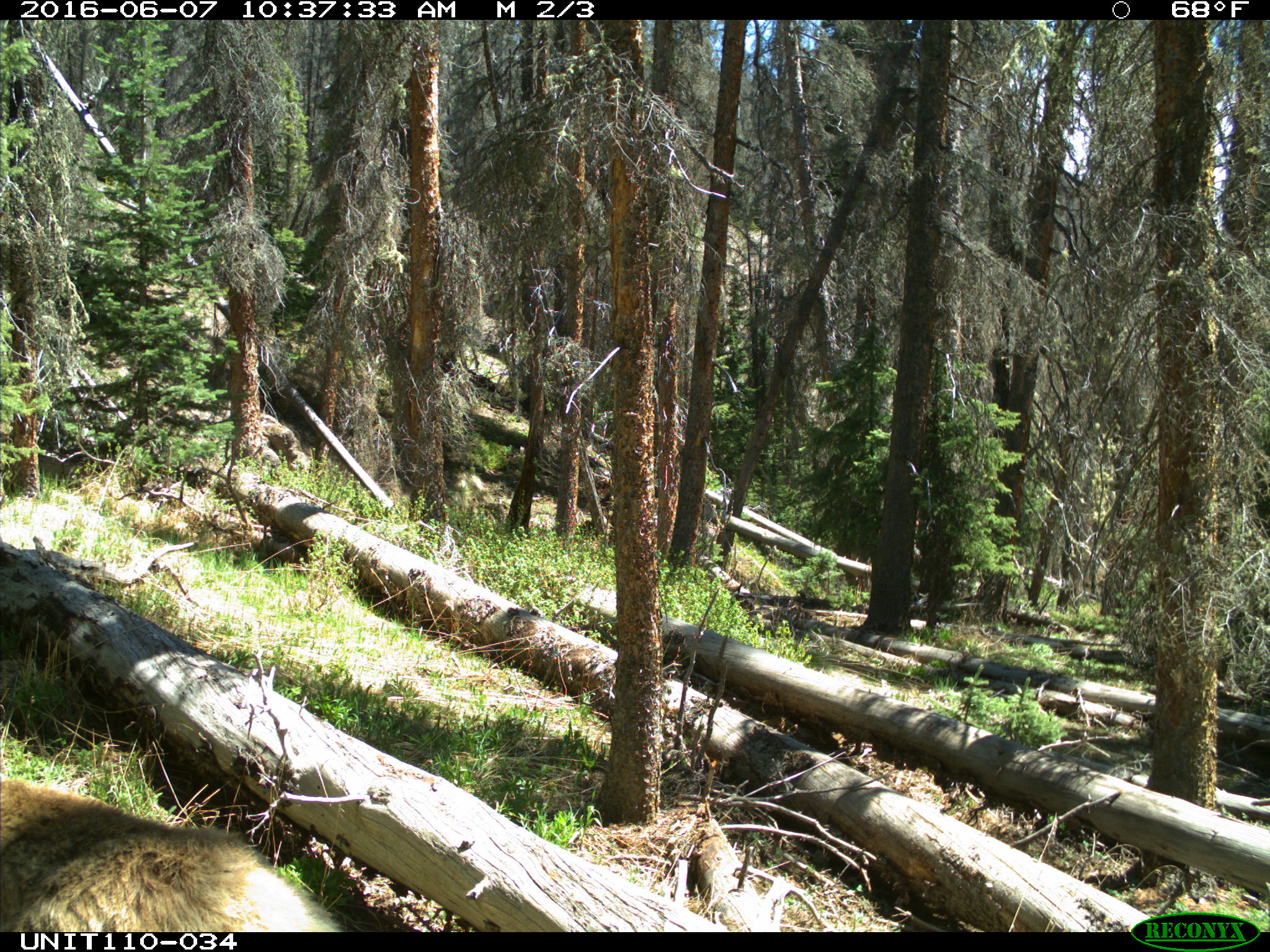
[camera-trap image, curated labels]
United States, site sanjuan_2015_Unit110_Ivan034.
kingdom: Animalia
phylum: Chordata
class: Mammalia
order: Artiodactyla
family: Cervidae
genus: Cervus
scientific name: Cervus elaphus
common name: red deer